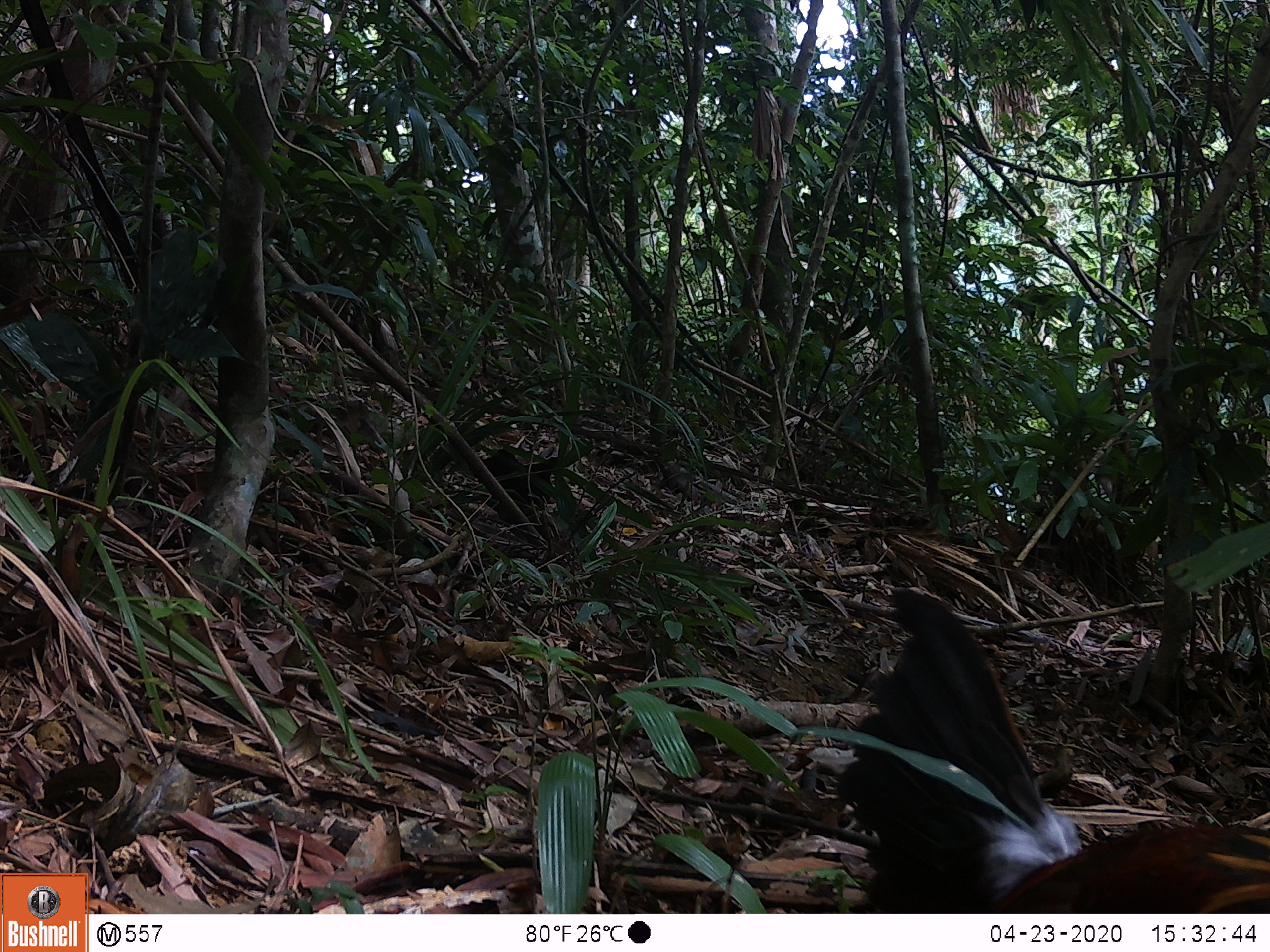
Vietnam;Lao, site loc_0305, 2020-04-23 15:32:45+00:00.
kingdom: Animalia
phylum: Chordata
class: Aves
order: Galliformes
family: Phasianidae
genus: Gallus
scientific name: Gallus gallus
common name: red junglefowl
Red junglefowl (Gallus gallus). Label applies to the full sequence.